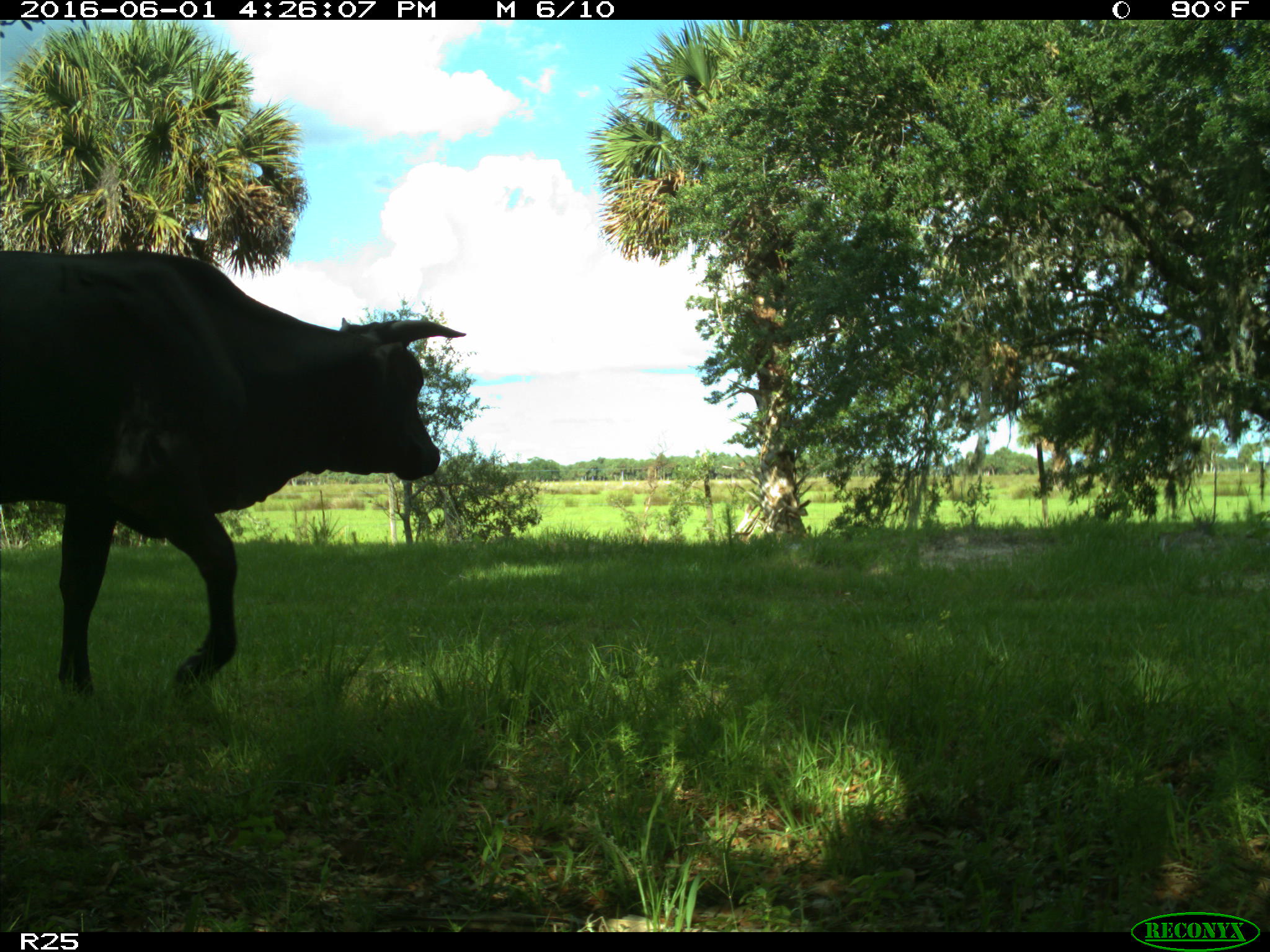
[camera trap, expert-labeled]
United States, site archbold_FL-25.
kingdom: Animalia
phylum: Chordata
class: Mammalia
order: Artiodactyla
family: Bovidae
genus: Bos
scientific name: Bos taurus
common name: domestic cow